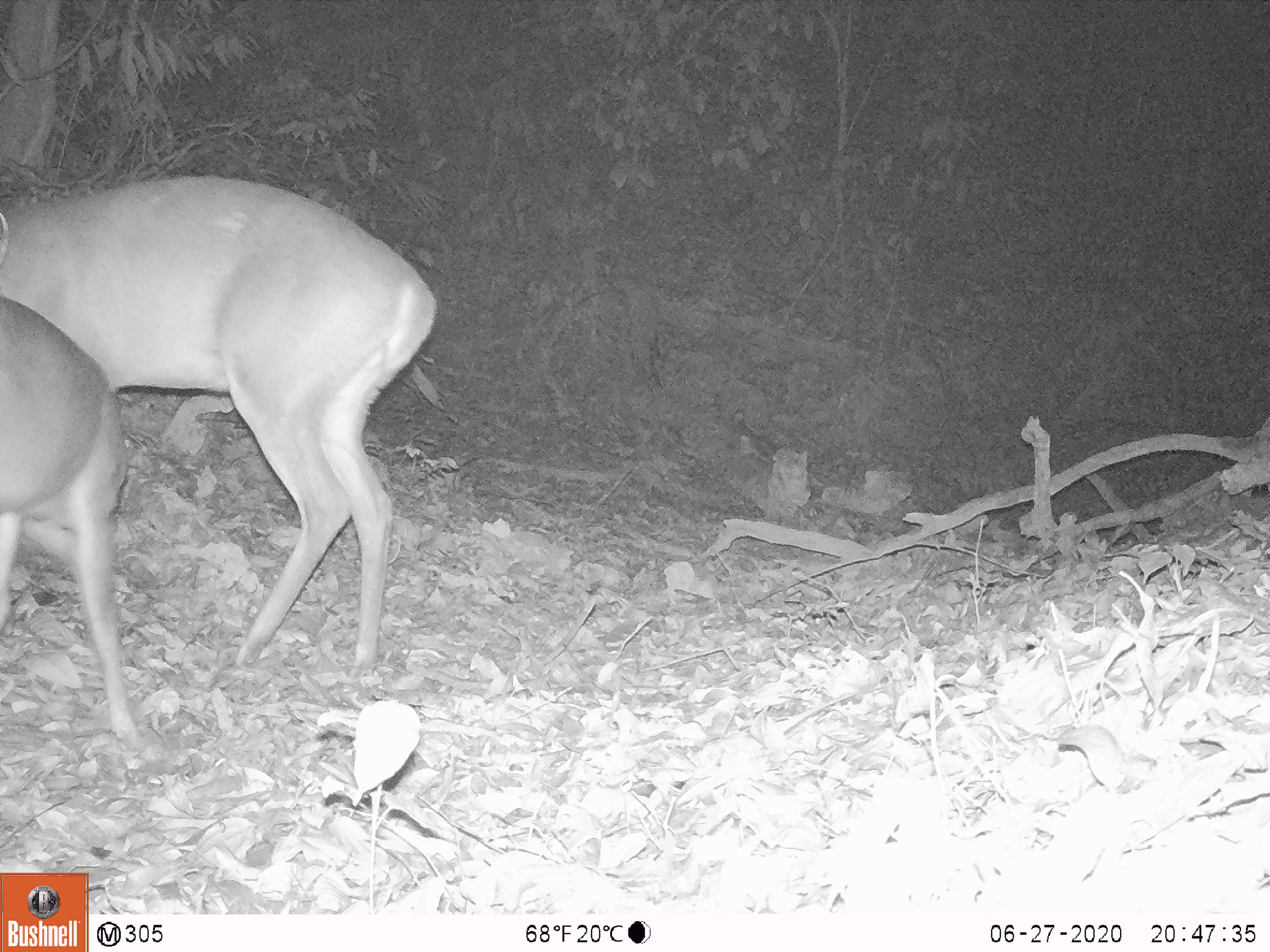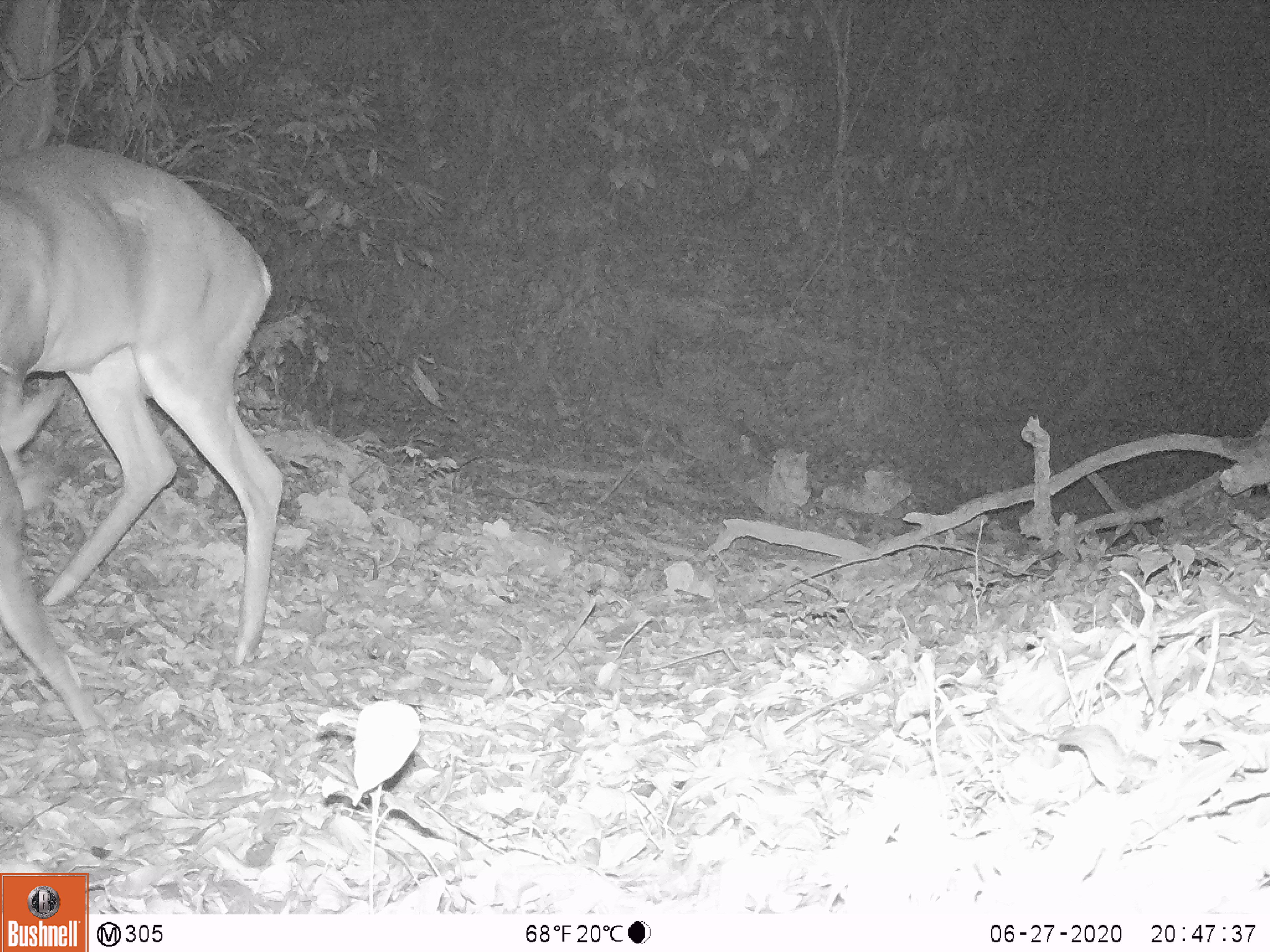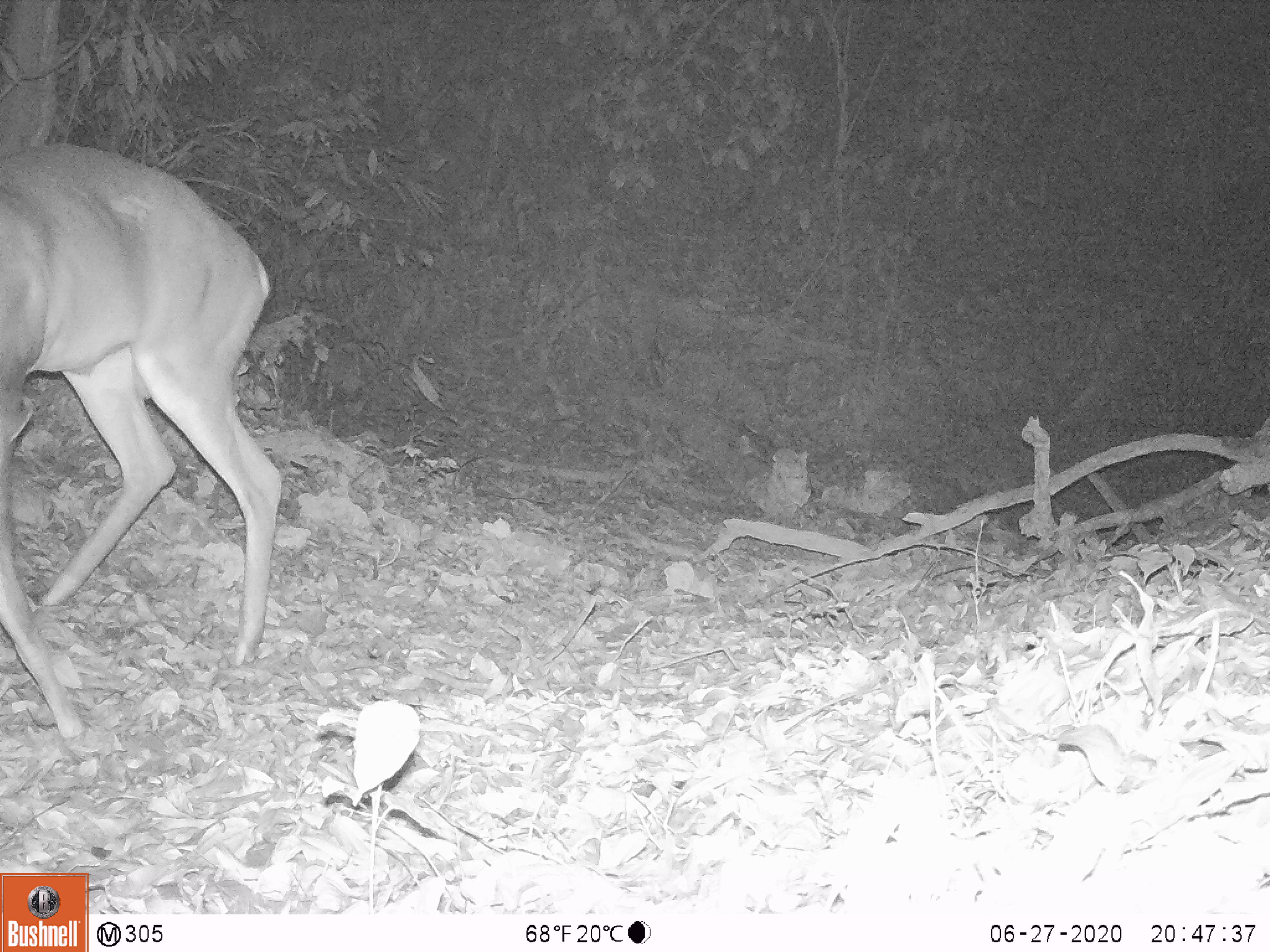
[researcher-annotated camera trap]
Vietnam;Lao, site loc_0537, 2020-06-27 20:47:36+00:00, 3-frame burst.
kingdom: Animalia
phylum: Chordata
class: Mammalia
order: Artiodactyla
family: Cervidae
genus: Muntiacus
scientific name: Muntiacus vuquangensis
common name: large-antlered muntjac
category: large antlered muntjac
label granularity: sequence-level